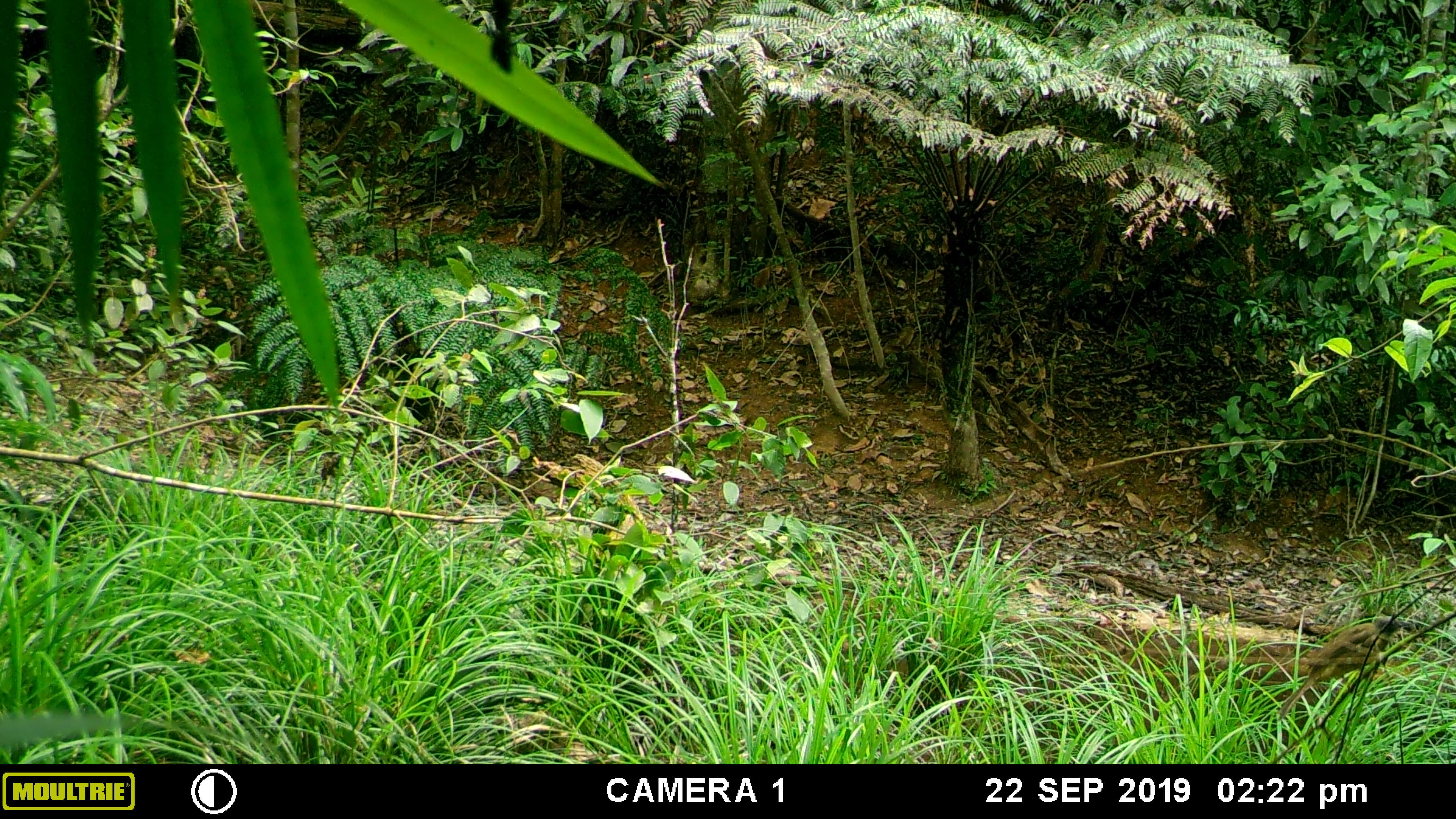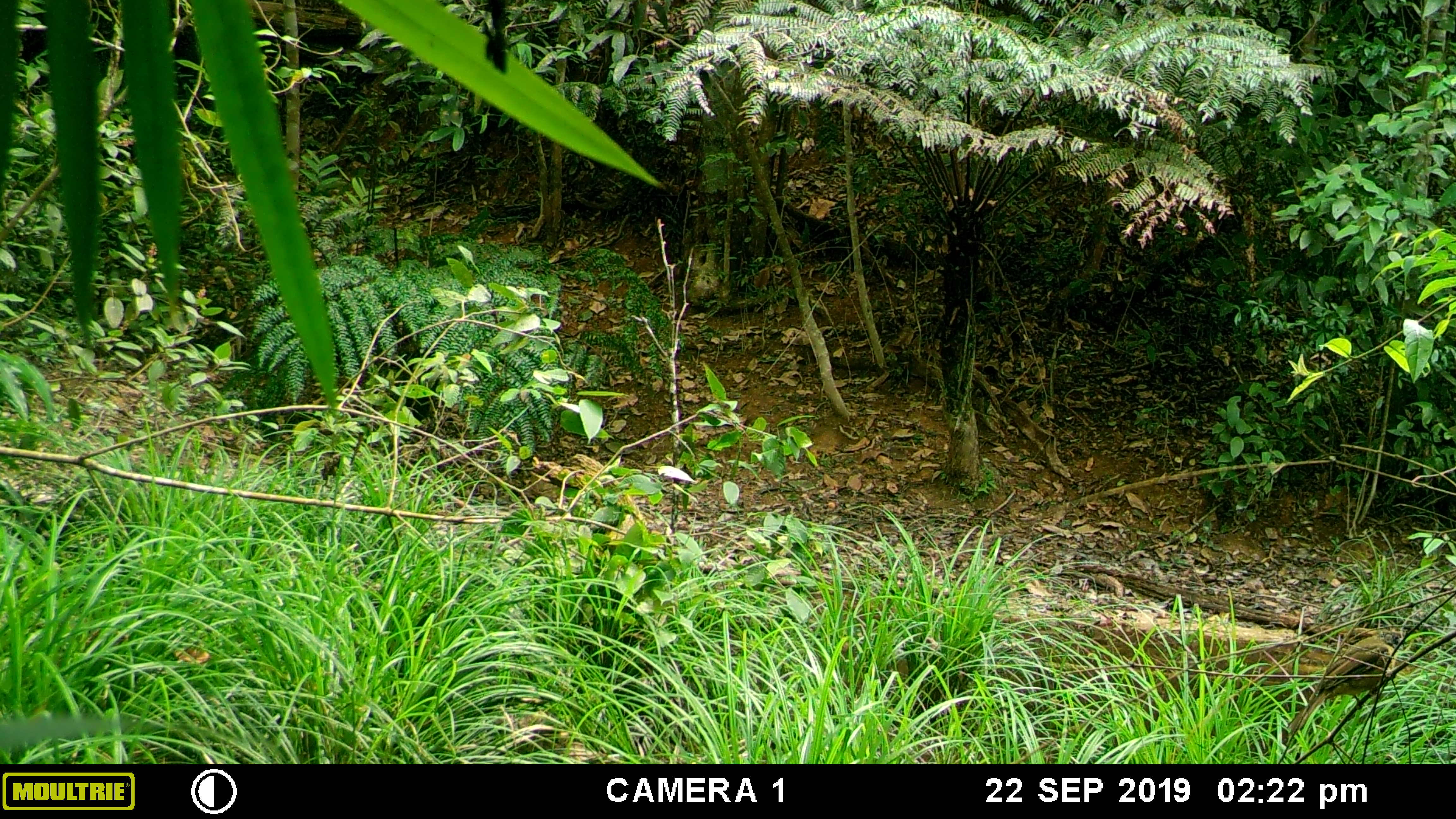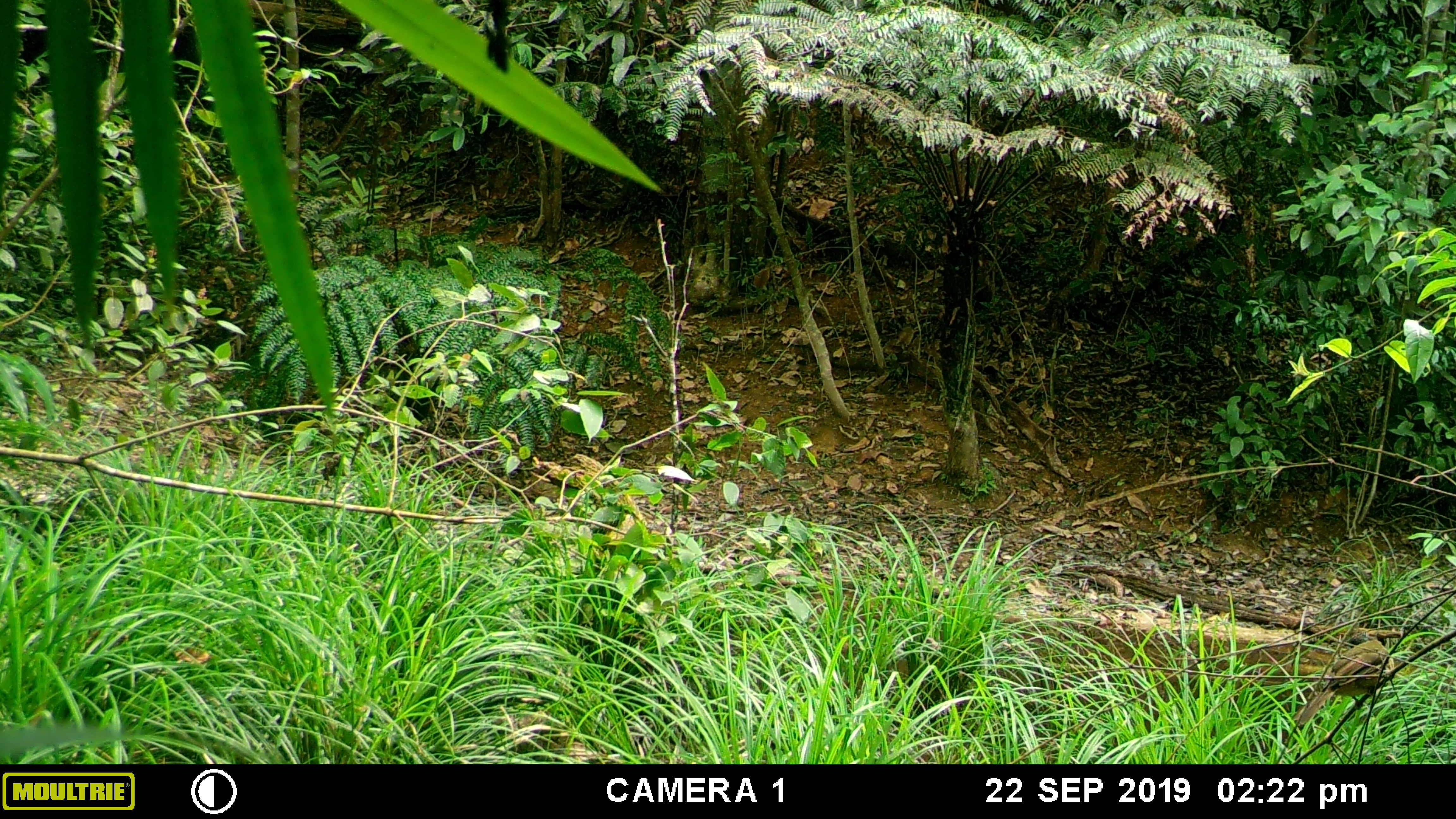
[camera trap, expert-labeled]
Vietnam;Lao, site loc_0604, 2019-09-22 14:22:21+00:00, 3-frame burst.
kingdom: Animalia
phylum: Chordata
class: Aves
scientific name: Aves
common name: bird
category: unidentified bird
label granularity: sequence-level